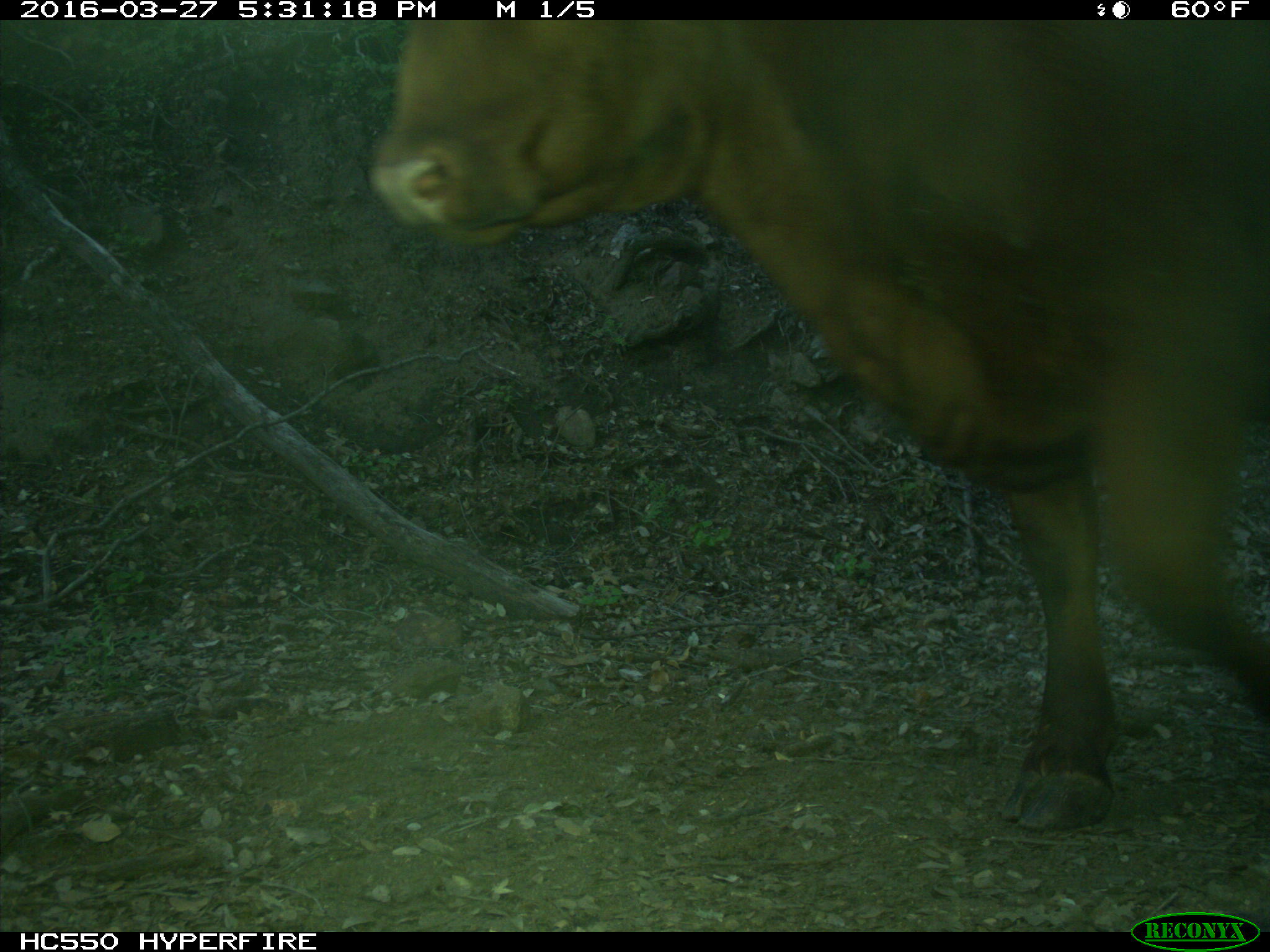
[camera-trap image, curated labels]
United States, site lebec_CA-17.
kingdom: Animalia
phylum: Chordata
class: Mammalia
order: Artiodactyla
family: Bovidae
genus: Bos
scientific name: Bos taurus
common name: domestic cow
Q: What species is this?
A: Bos taurus (domestic cow).